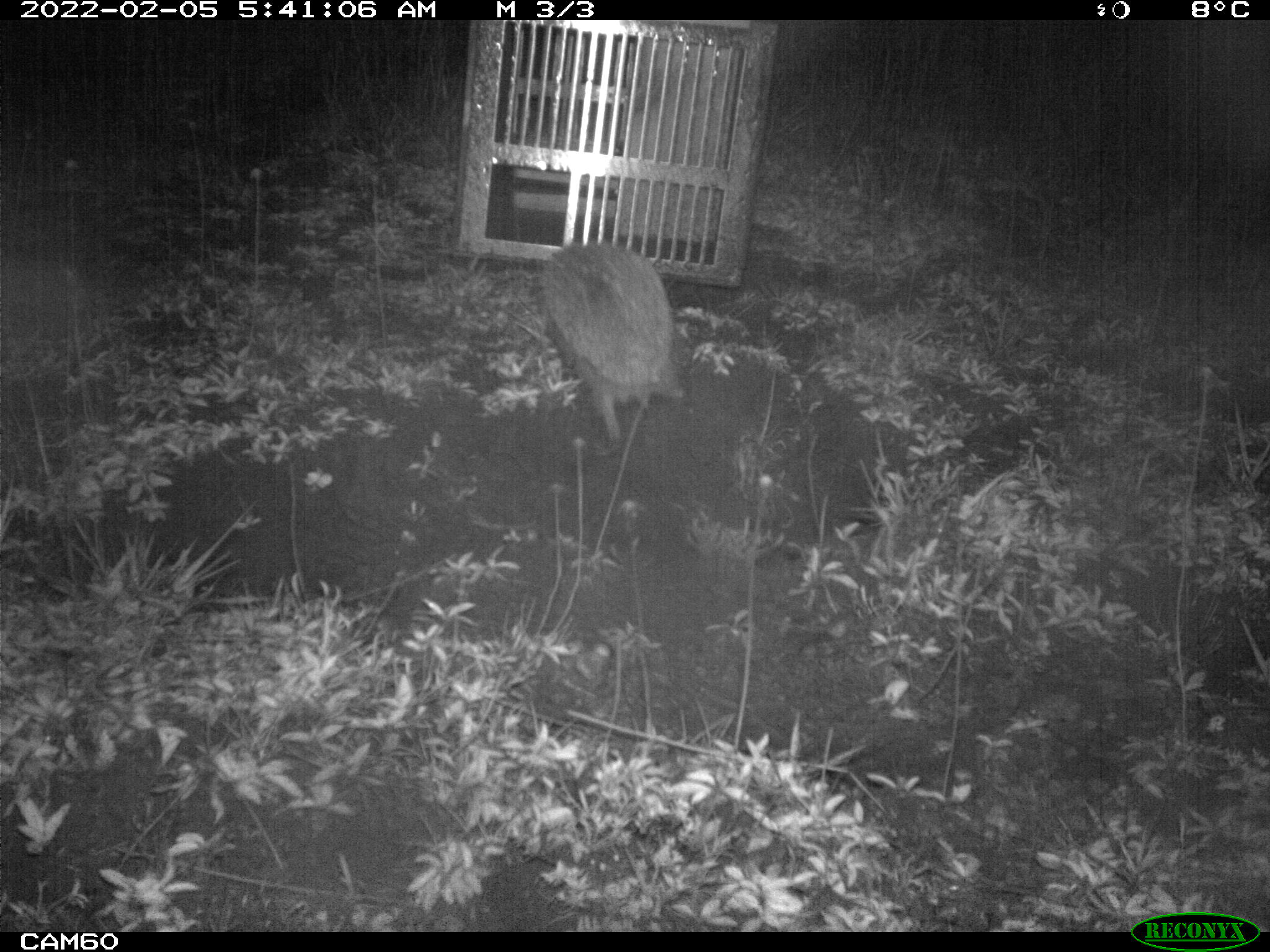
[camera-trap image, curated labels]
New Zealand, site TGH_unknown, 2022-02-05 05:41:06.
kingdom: Animalia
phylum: Chordata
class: Mammalia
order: Eulipotyphla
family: Erinaceidae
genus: Erinaceus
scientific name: Erinaceus europaeus europaeus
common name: european hedgehog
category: hedgehog